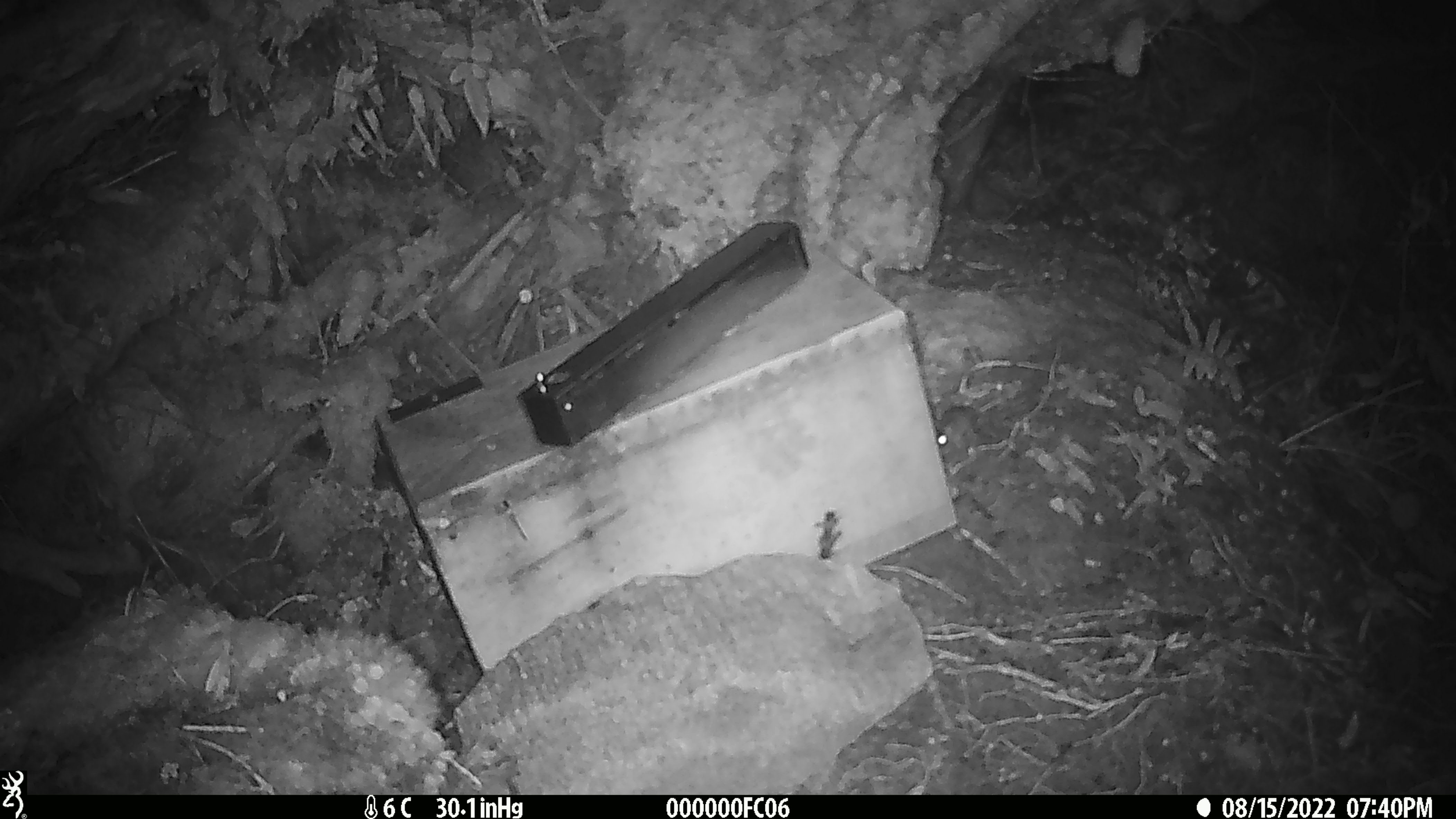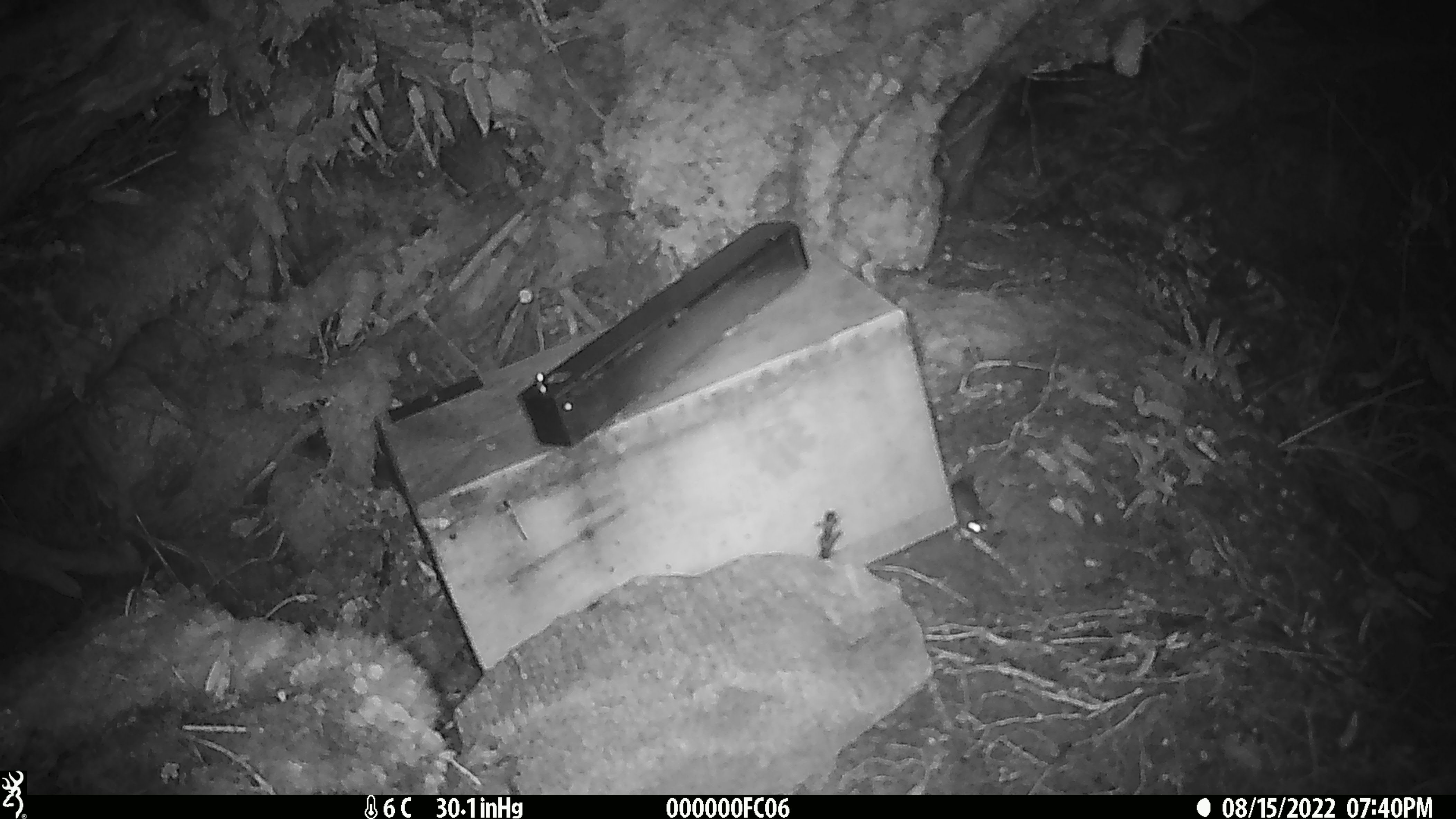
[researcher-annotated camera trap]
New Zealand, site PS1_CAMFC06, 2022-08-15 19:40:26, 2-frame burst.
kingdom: Animalia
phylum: Chordata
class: Mammalia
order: Rodentia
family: Muridae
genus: Mus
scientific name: Mus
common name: mouse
Mouse (Mus).